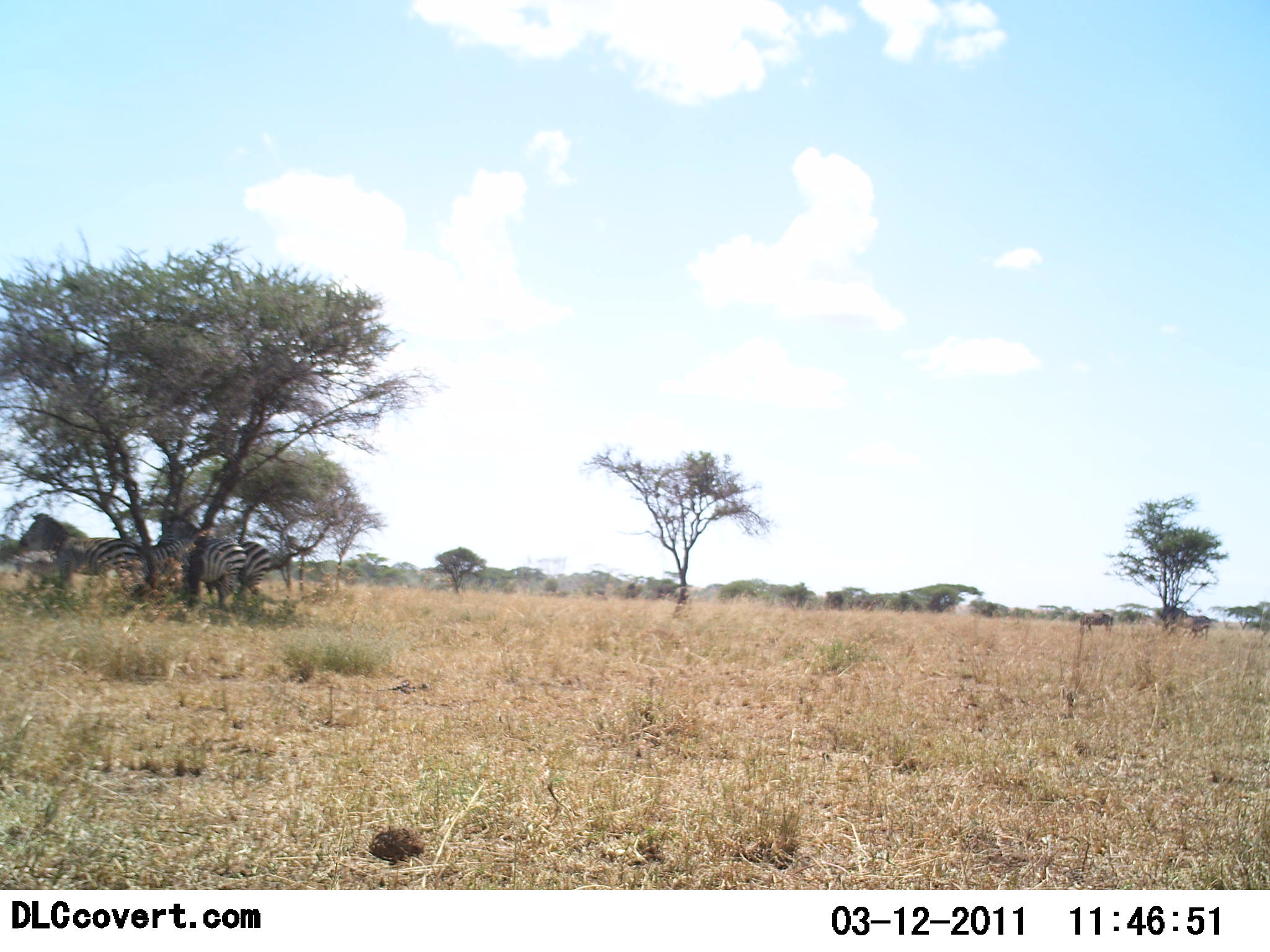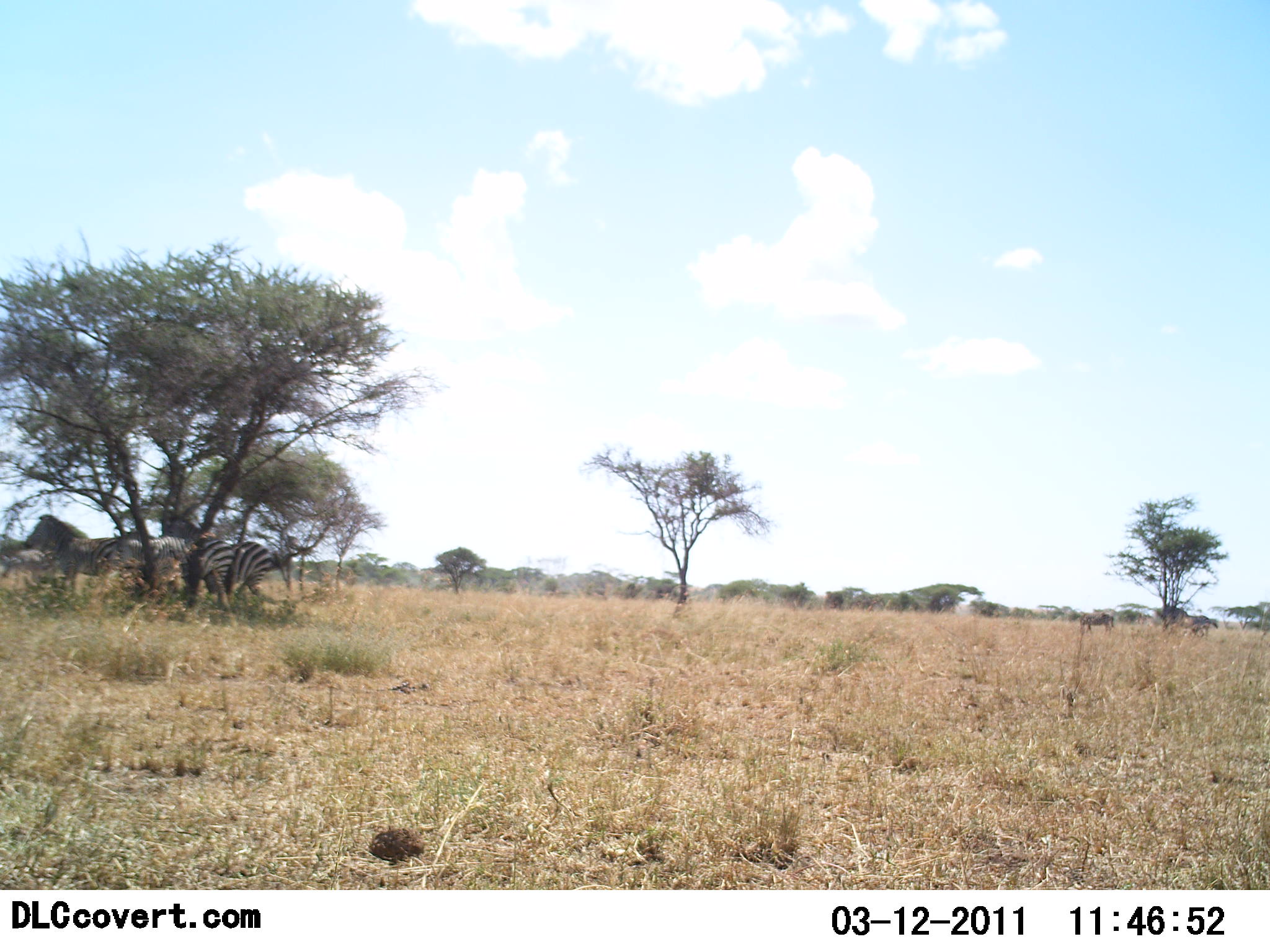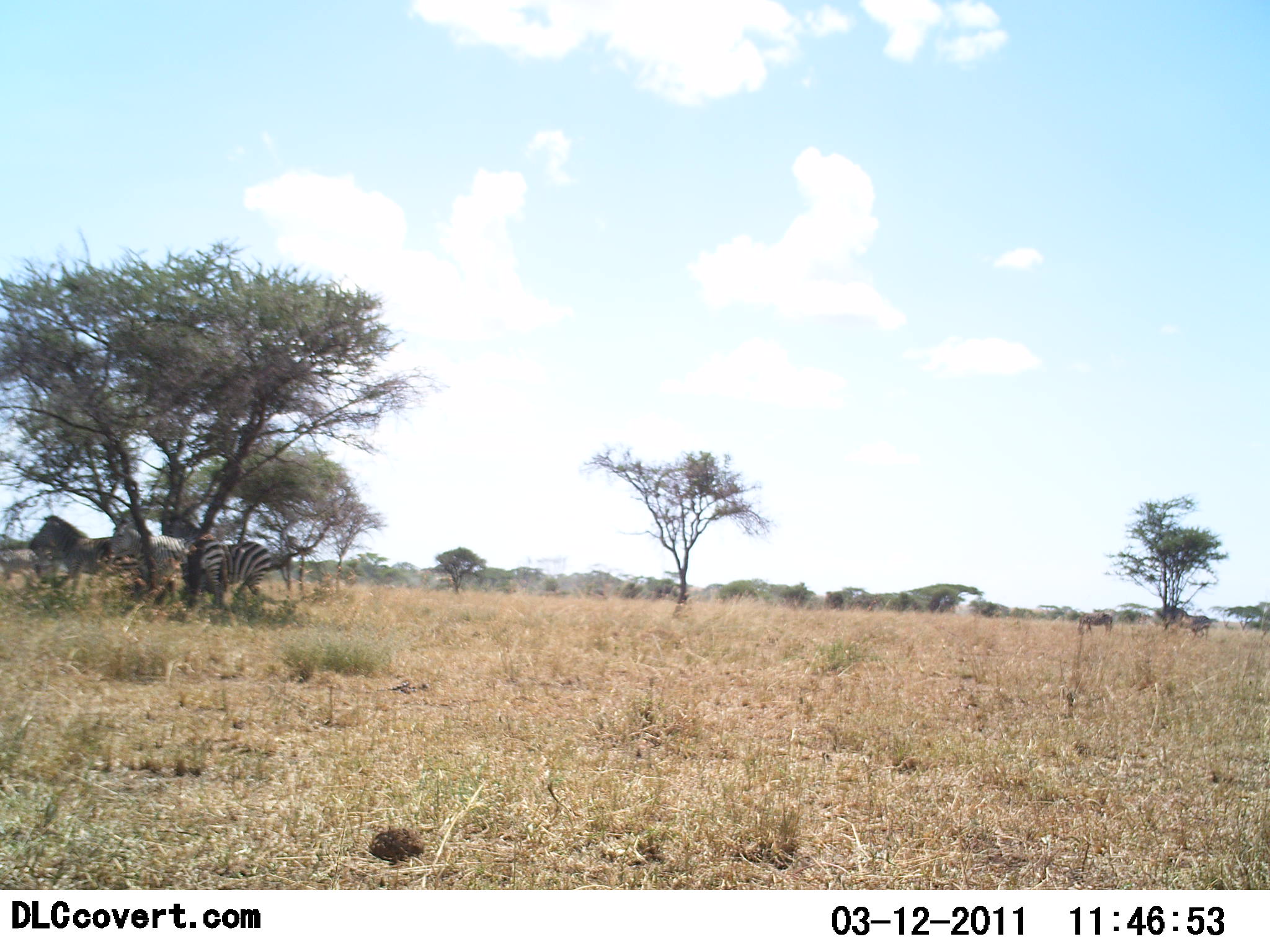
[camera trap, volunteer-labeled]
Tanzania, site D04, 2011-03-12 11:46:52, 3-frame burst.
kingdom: Animalia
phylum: Chordata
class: Mammalia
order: Perissodactyla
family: Equidae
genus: Equus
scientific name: Equus quagga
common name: plains zebra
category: zebra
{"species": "zebra (plains zebra) (Equus quagga)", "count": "3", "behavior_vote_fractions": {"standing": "64%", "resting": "9%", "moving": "64%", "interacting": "0%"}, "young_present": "0%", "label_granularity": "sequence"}